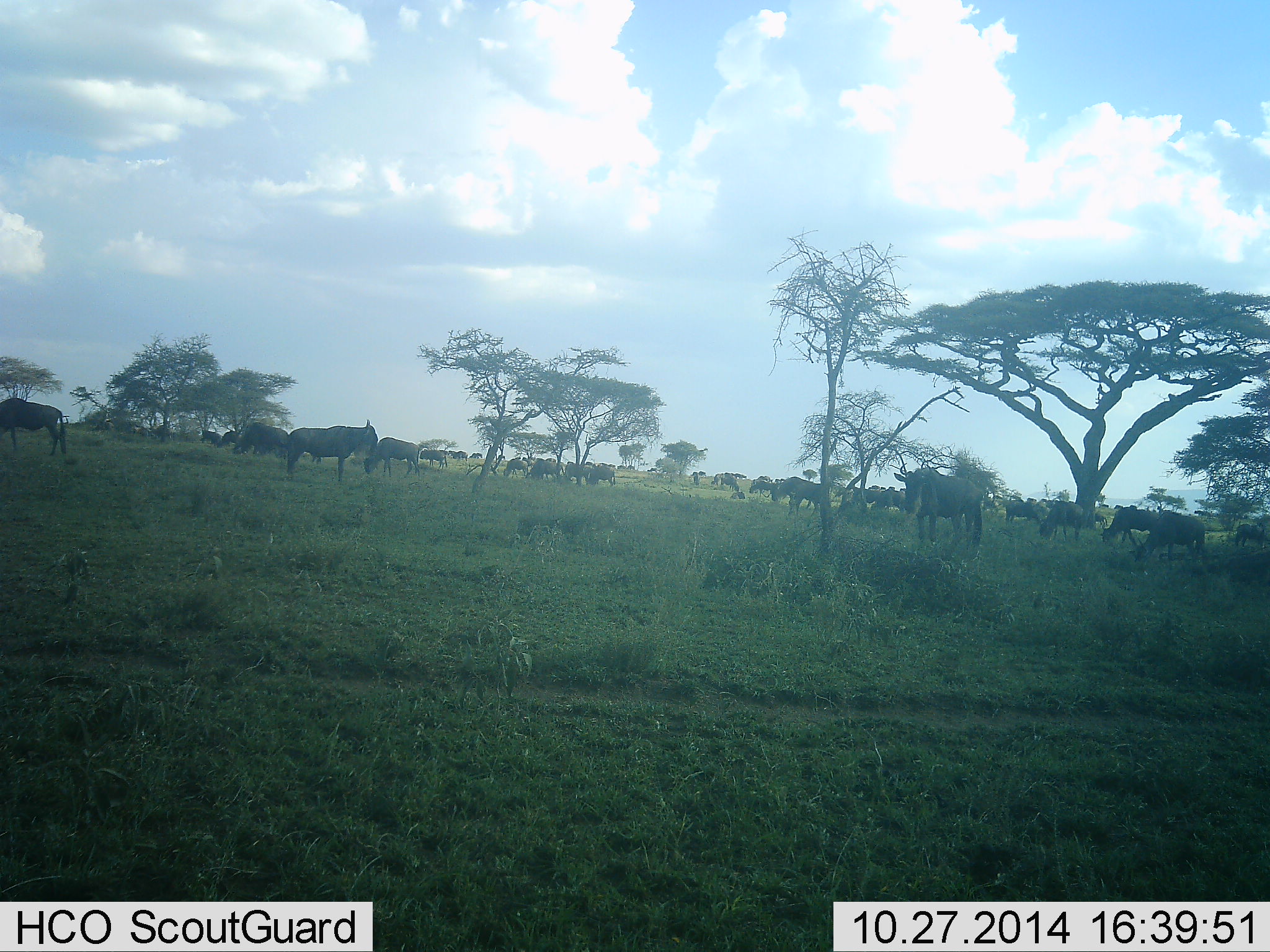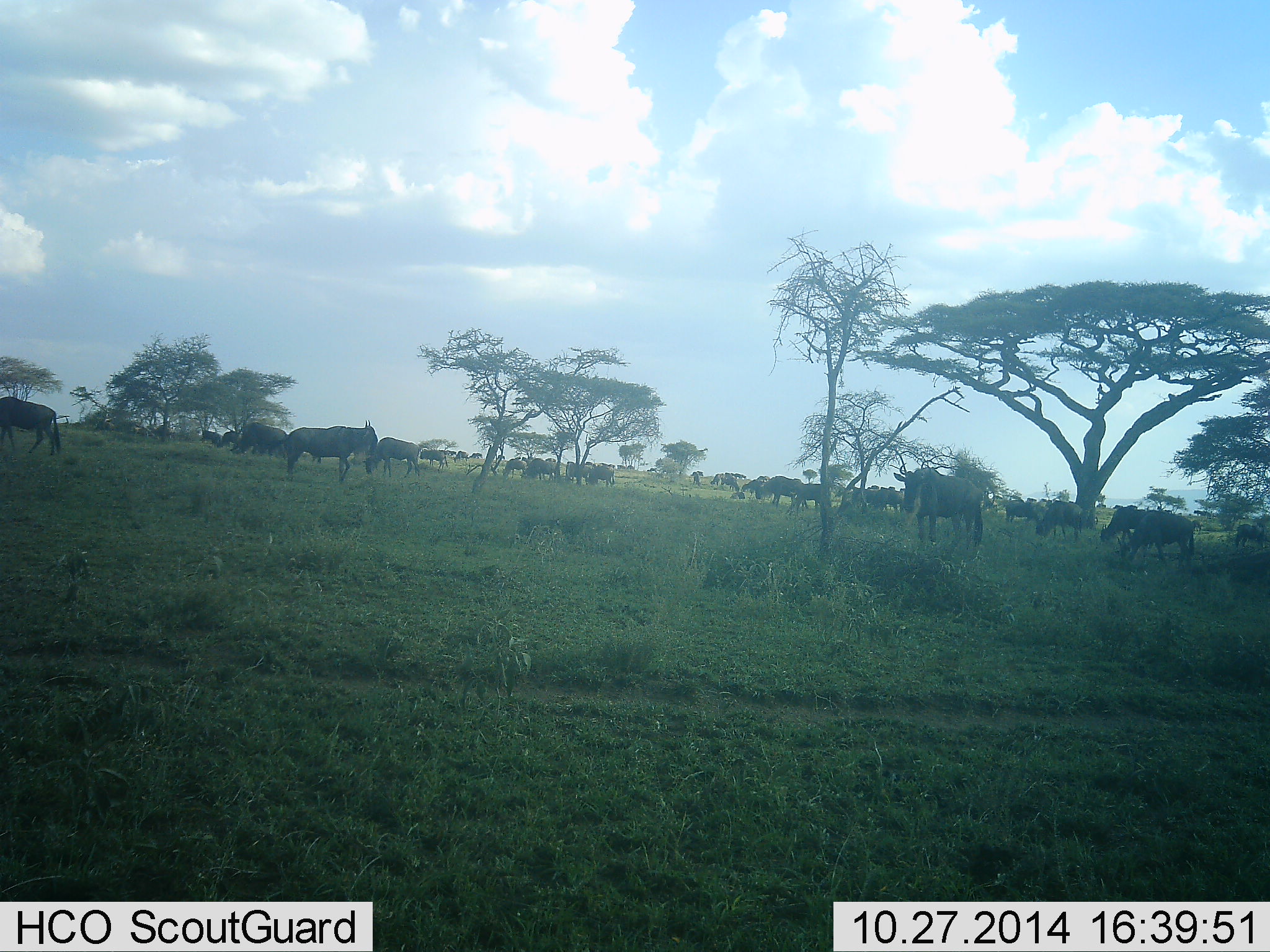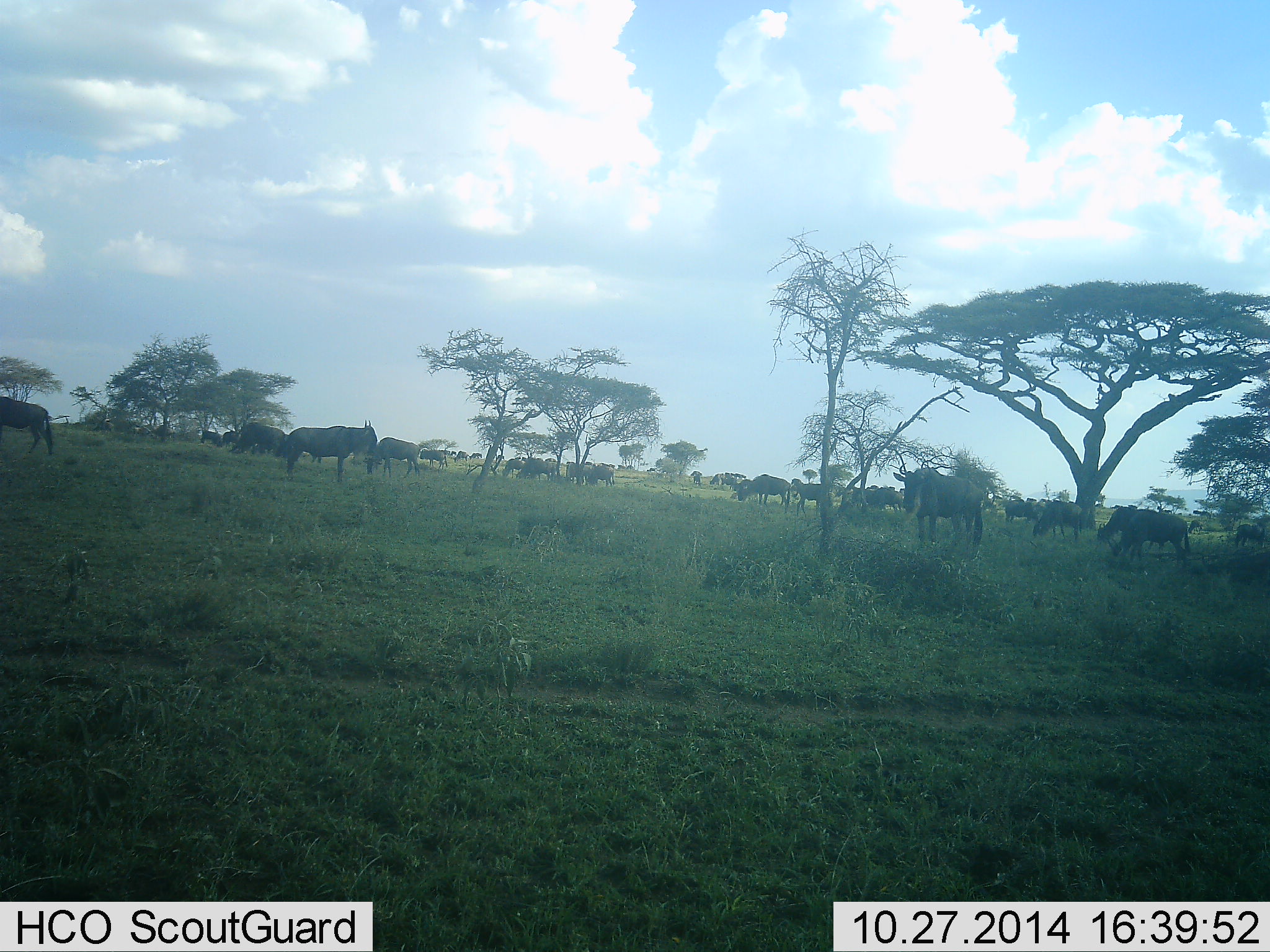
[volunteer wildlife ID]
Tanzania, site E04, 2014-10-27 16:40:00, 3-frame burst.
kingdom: Animalia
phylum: Chordata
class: Mammalia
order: Artiodactyla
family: Bovidae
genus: Connochaetes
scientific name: Connochaetes taurinus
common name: blue wildebeest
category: wildebeest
Wildebeest (blue wildebeest) (Connochaetes taurinus), count 11-50. Behavior (volunteer vote fractions): standing 70%, resting 0%, moving 70%, interacting 0%. Young present (vote fraction): 0%. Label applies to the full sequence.